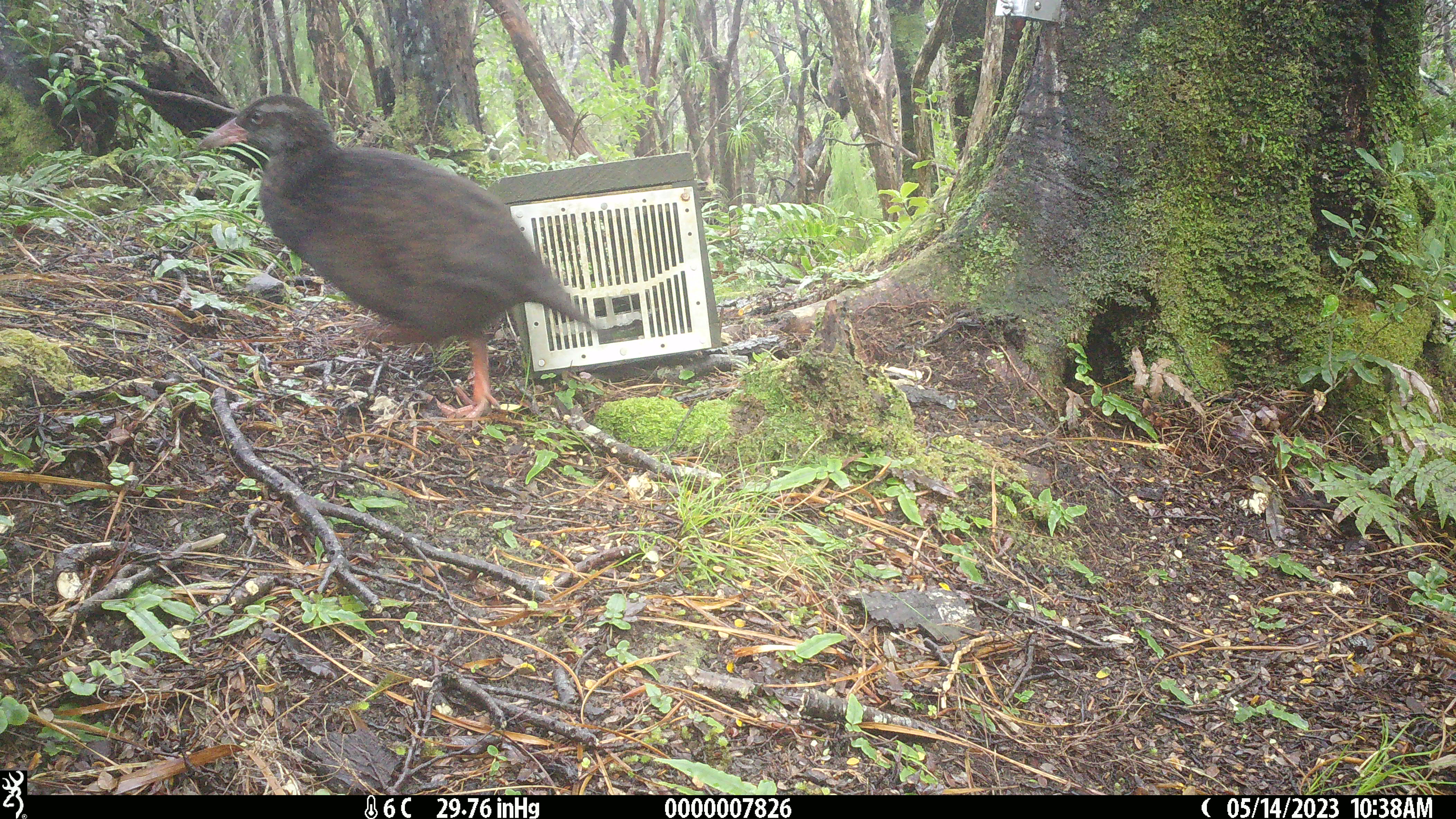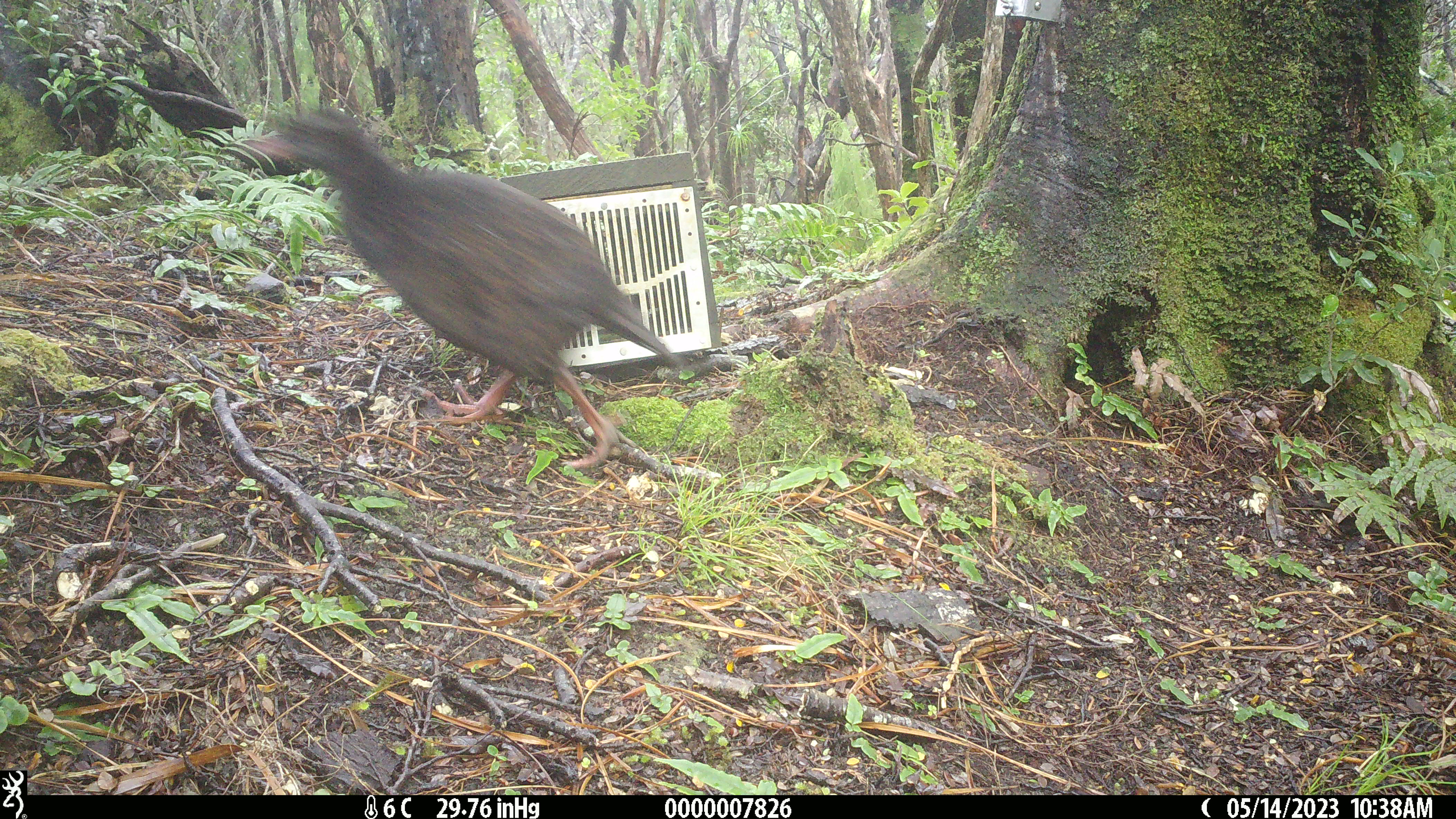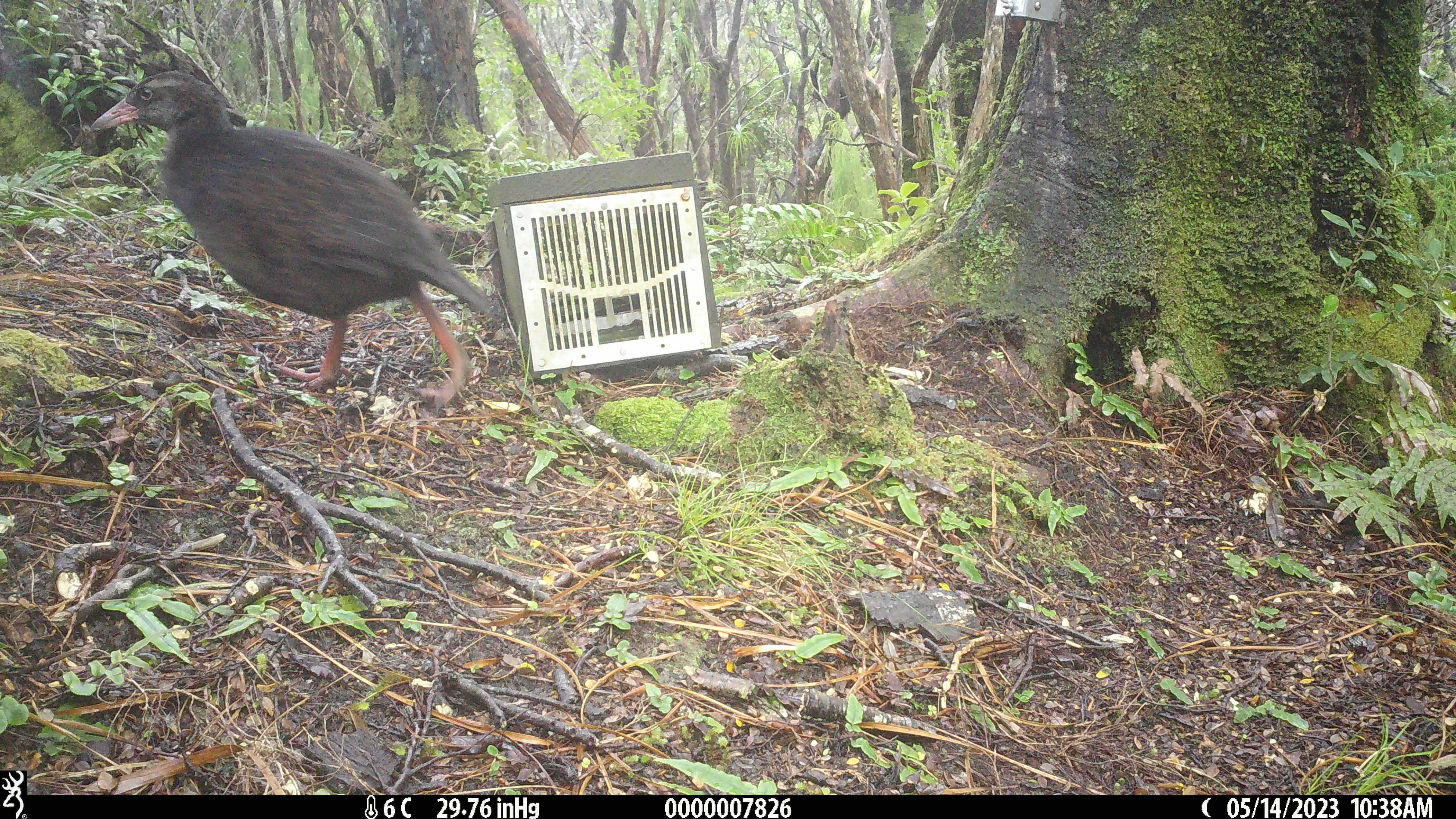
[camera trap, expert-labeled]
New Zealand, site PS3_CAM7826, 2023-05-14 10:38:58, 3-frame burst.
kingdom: Animalia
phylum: Chordata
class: Aves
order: Gruiformes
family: Rallidae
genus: Gallirallus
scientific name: Gallirallus australis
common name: weka